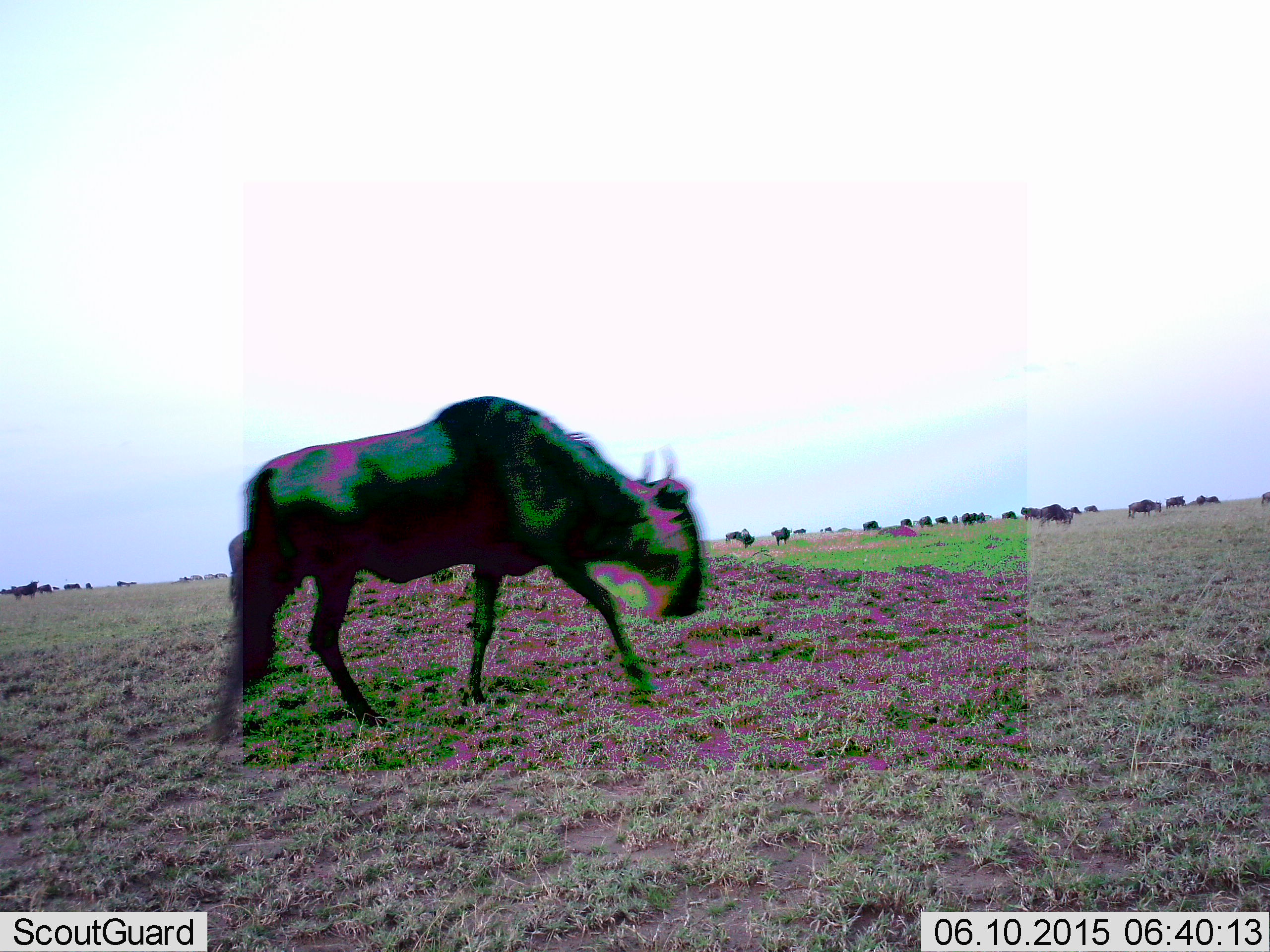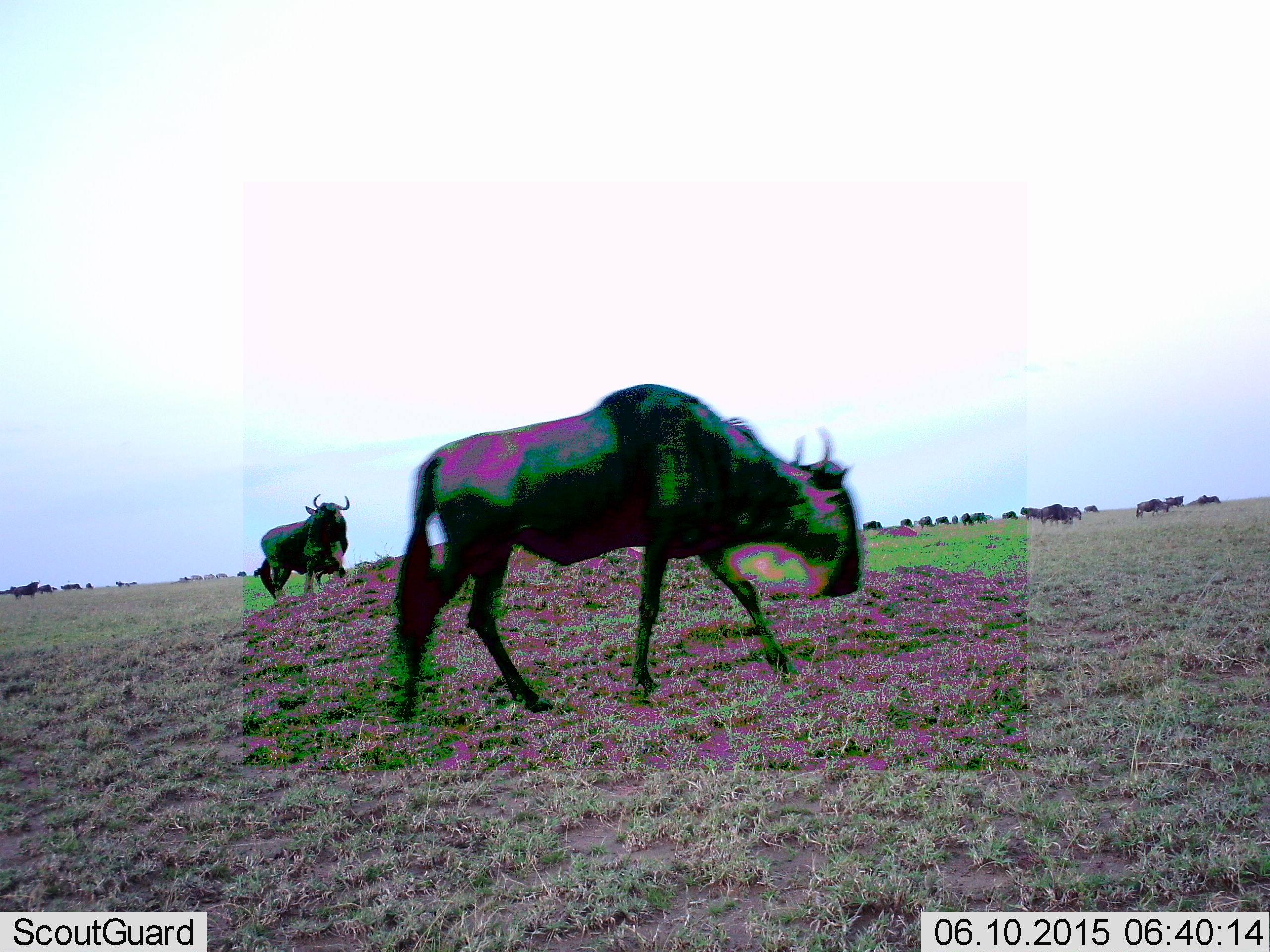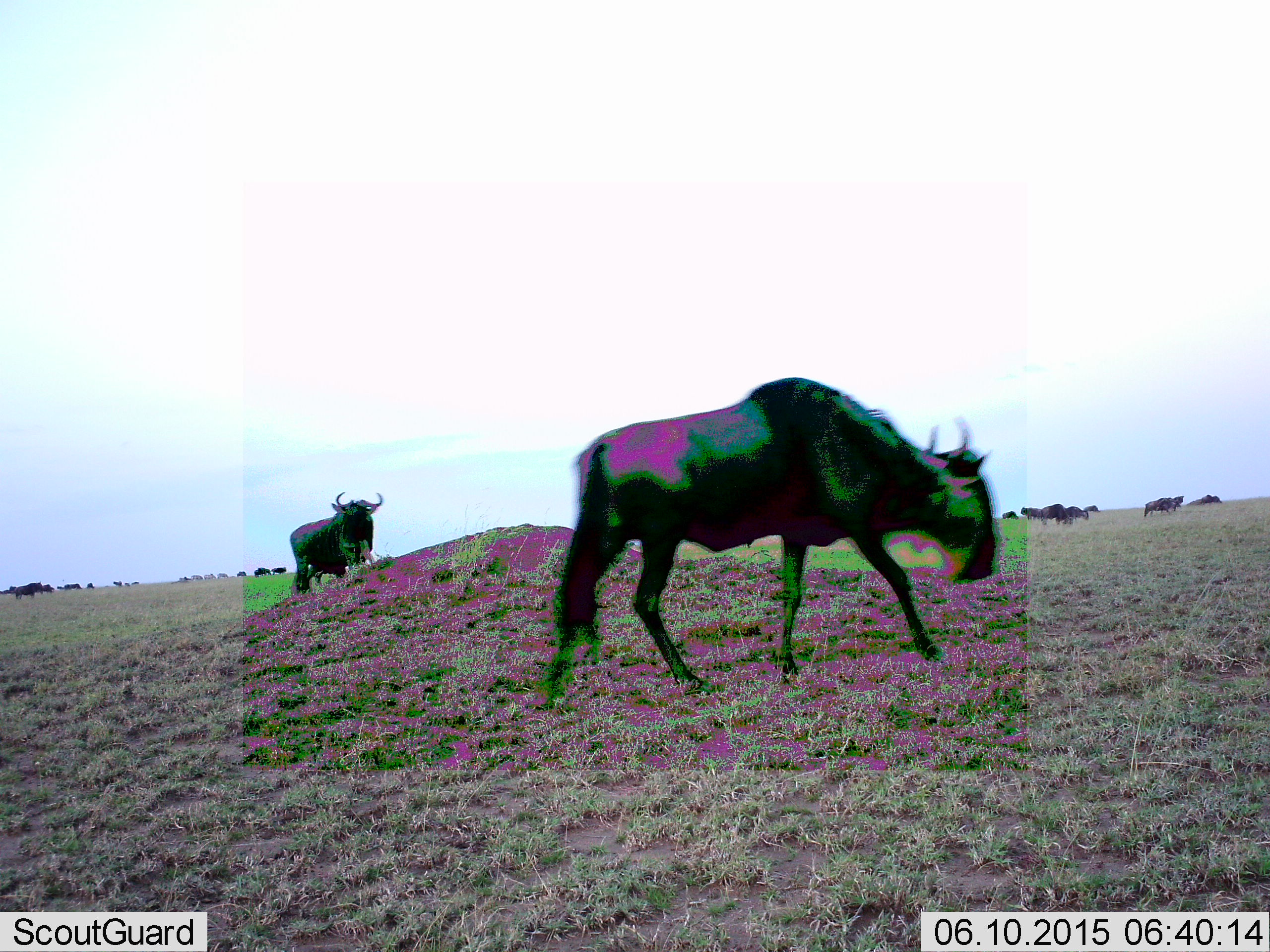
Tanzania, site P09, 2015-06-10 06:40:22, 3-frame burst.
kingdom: Animalia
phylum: Chordata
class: Mammalia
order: Artiodactyla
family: Bovidae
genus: Connochaetes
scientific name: Connochaetes taurinus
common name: blue wildebeest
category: wildebeest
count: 11-50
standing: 40%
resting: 0%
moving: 90%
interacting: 0%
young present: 0%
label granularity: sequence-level